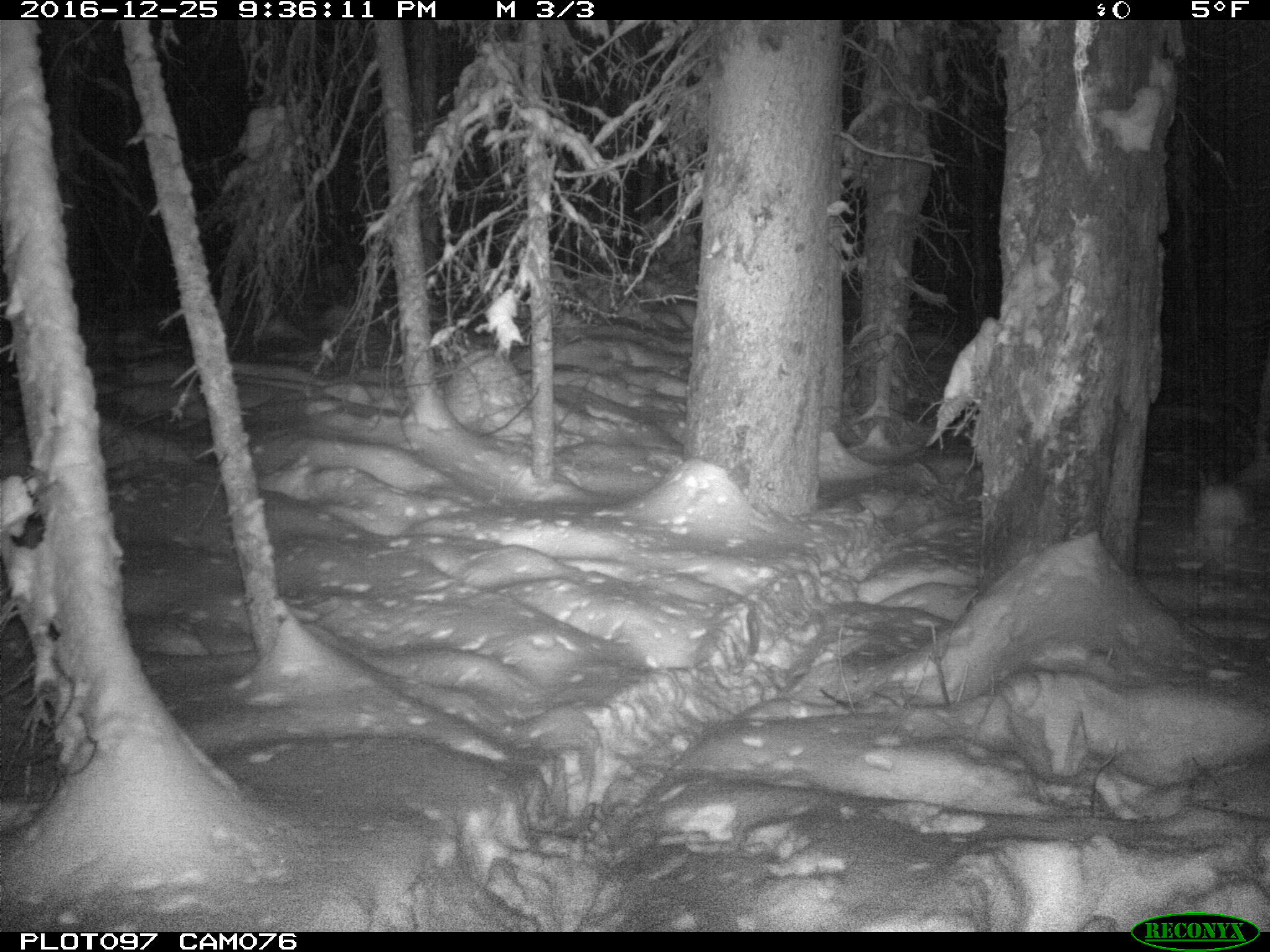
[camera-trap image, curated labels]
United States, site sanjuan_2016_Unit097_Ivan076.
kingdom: Animalia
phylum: Chordata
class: Mammalia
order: Lagomorpha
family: Leporidae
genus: Lepus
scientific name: Lepus americanus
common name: snowshoe hare